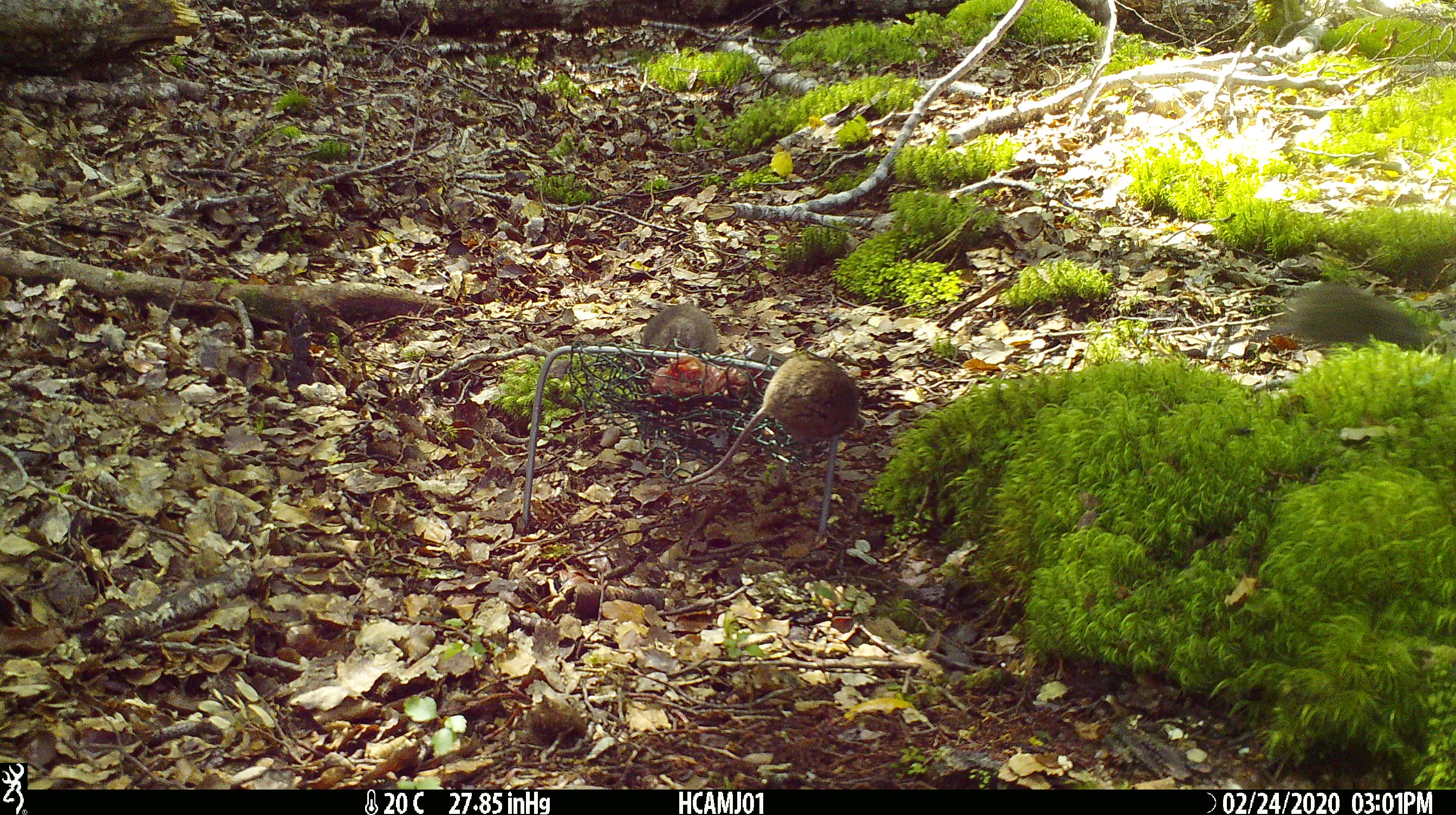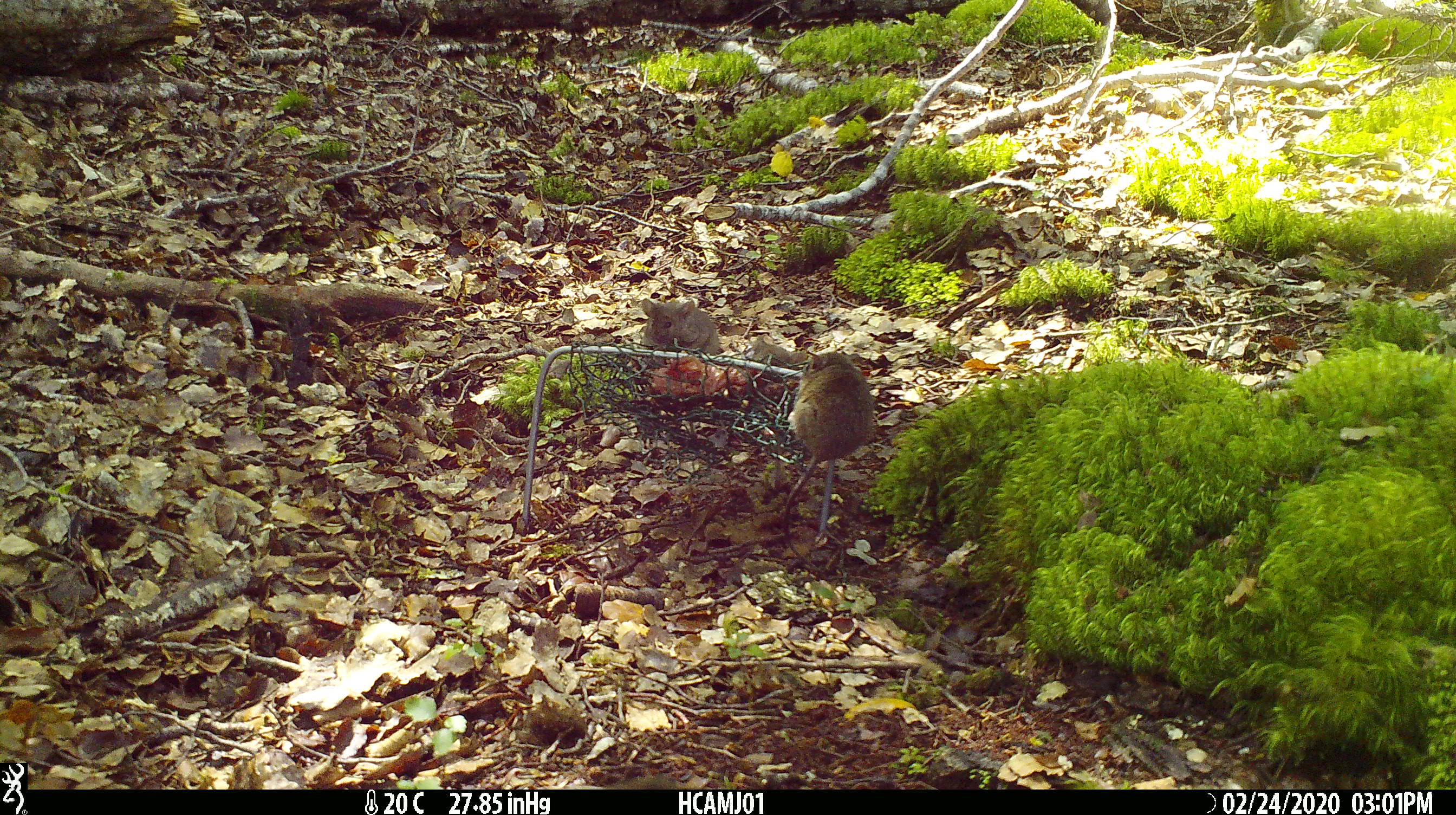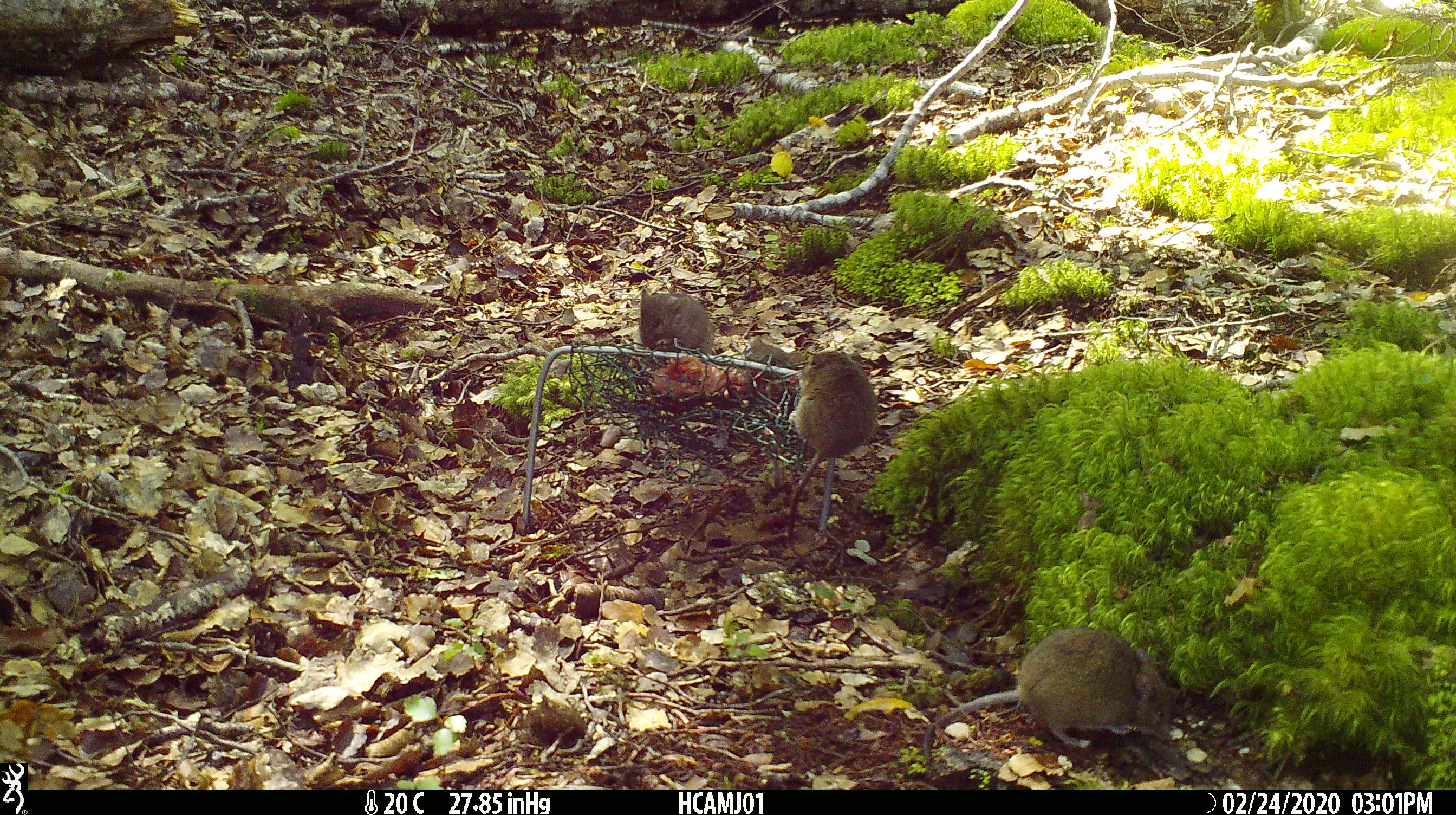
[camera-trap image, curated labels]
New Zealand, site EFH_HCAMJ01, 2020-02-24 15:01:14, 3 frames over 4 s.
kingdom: Animalia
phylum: Chordata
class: Mammalia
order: Rodentia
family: Muridae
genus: Mus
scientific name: Mus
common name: mouse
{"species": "mouse (Mus)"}